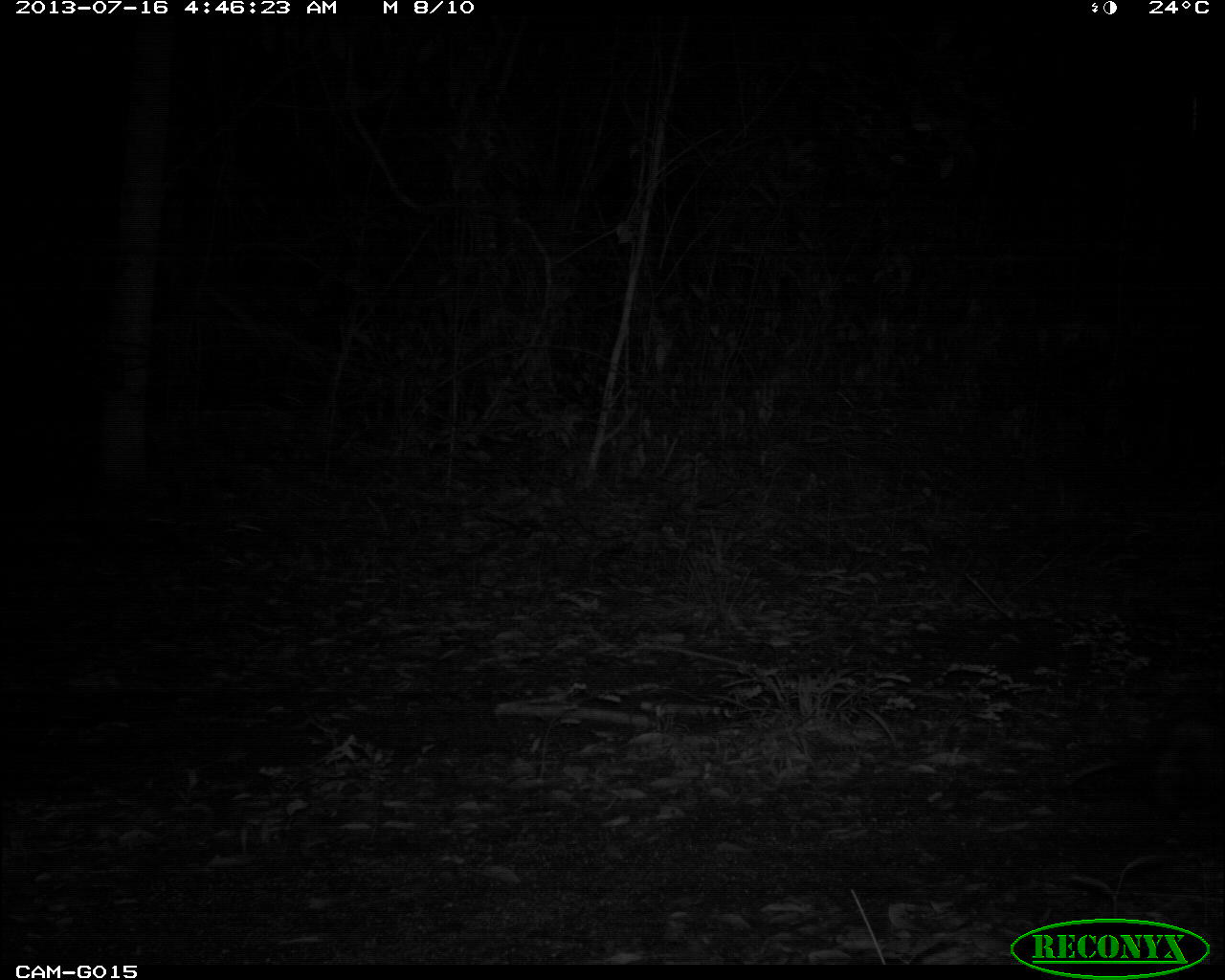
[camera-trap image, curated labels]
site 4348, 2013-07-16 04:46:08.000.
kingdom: Animalia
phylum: Chordata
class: Mammalia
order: Didelphimorphia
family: Didelphidae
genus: Didelphis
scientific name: Didelphis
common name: american opossums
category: didelphis sp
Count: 1.